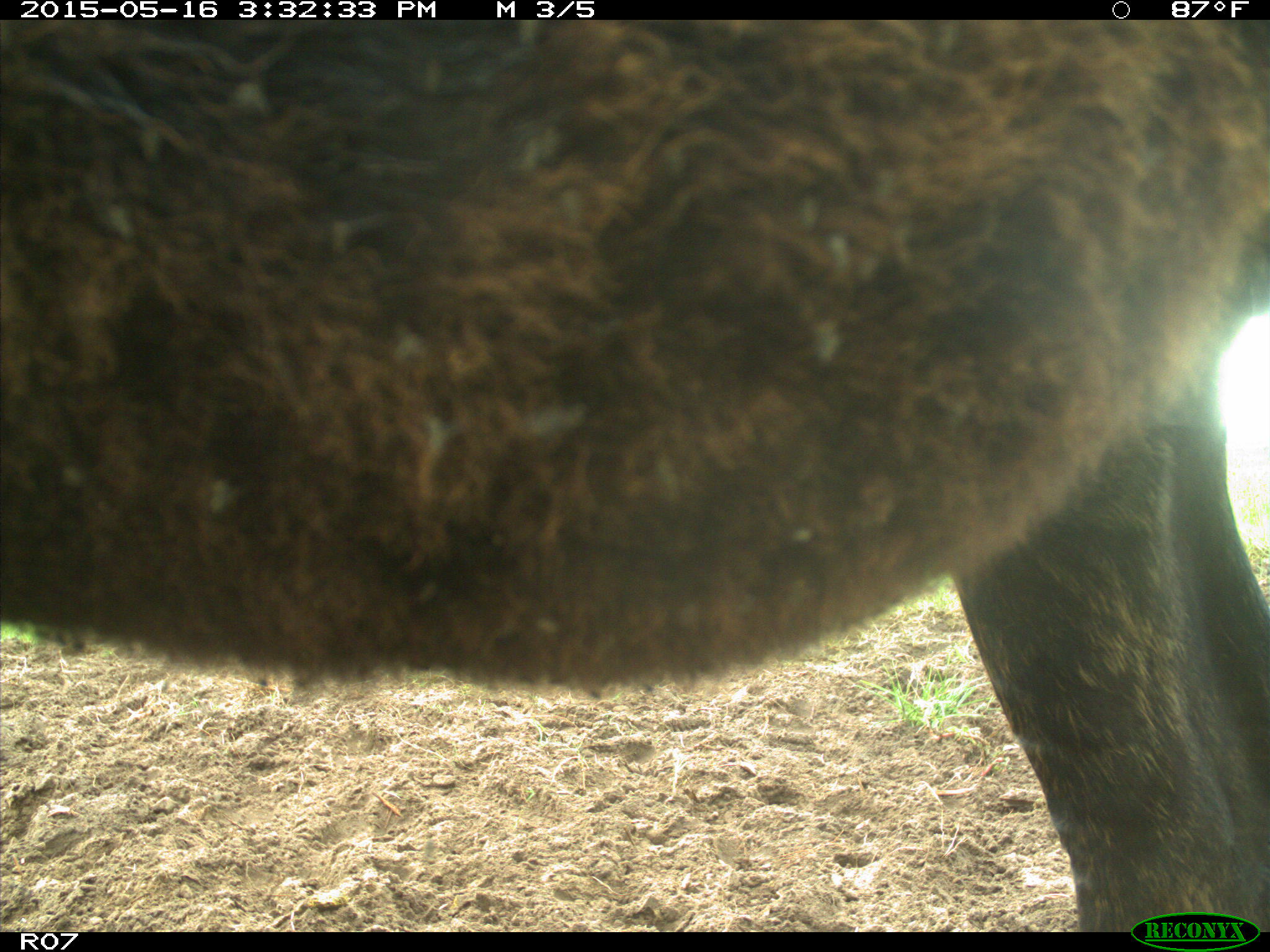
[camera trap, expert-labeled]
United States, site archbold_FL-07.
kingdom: Animalia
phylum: Chordata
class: Mammalia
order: Artiodactyla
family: Bovidae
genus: Bos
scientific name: Bos taurus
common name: domestic cow